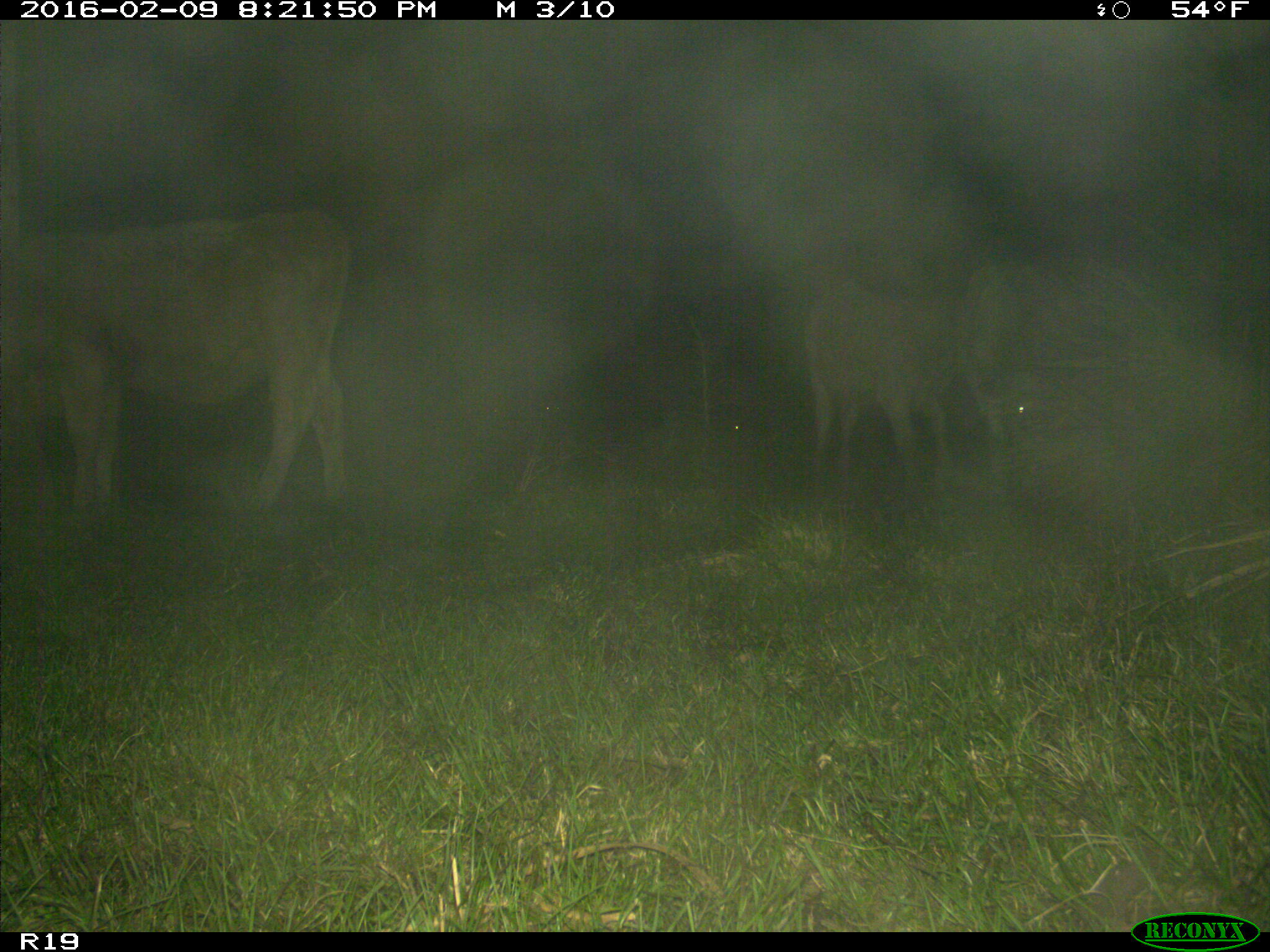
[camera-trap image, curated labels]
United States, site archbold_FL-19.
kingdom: Animalia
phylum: Chordata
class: Mammalia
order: Artiodactyla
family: Bovidae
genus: Bos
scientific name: Bos taurus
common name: domestic cow